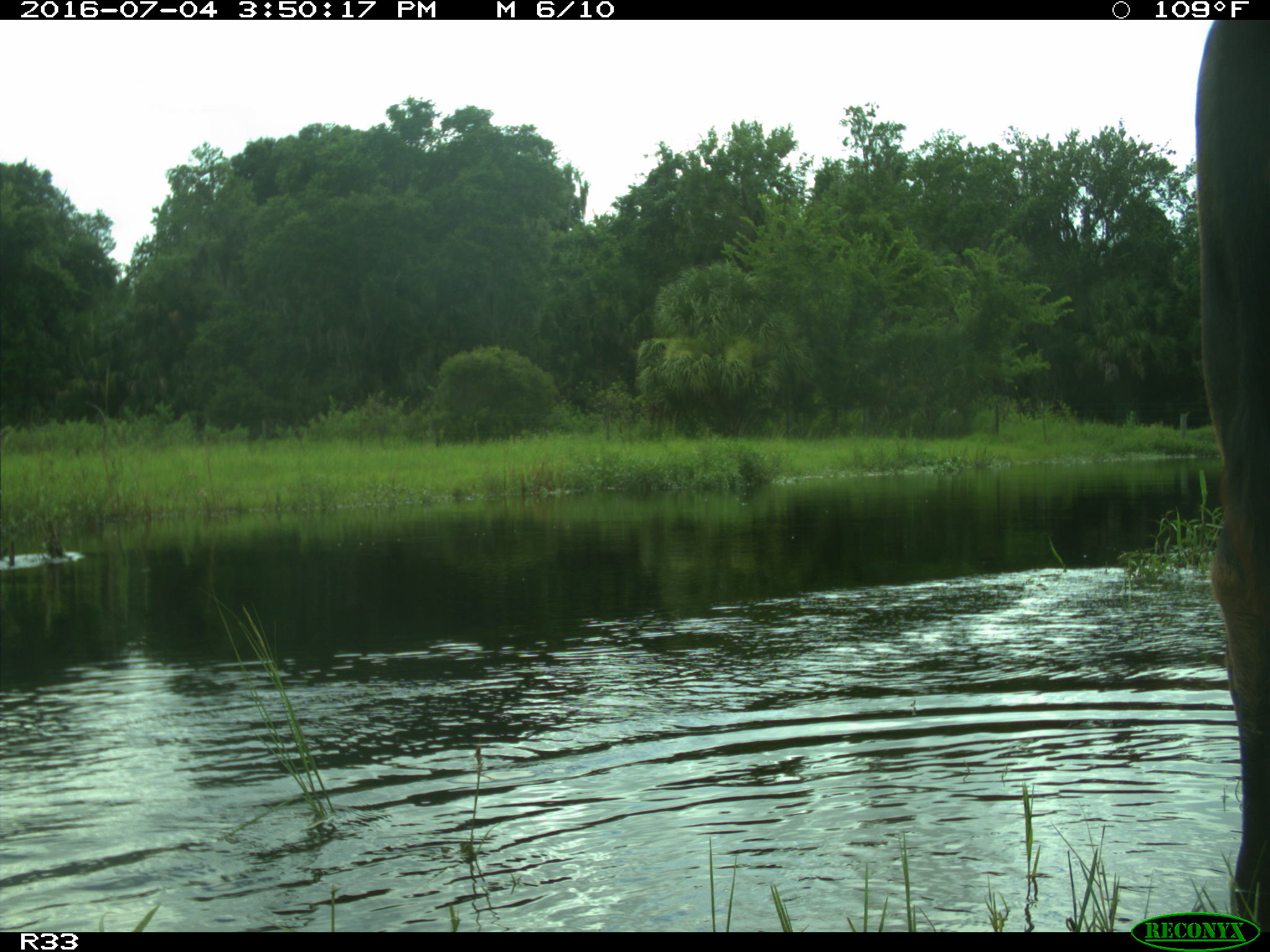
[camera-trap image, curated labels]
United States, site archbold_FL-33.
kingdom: Animalia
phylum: Chordata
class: Mammalia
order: Artiodactyla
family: Bovidae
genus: Bos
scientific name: Bos taurus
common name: domestic cow